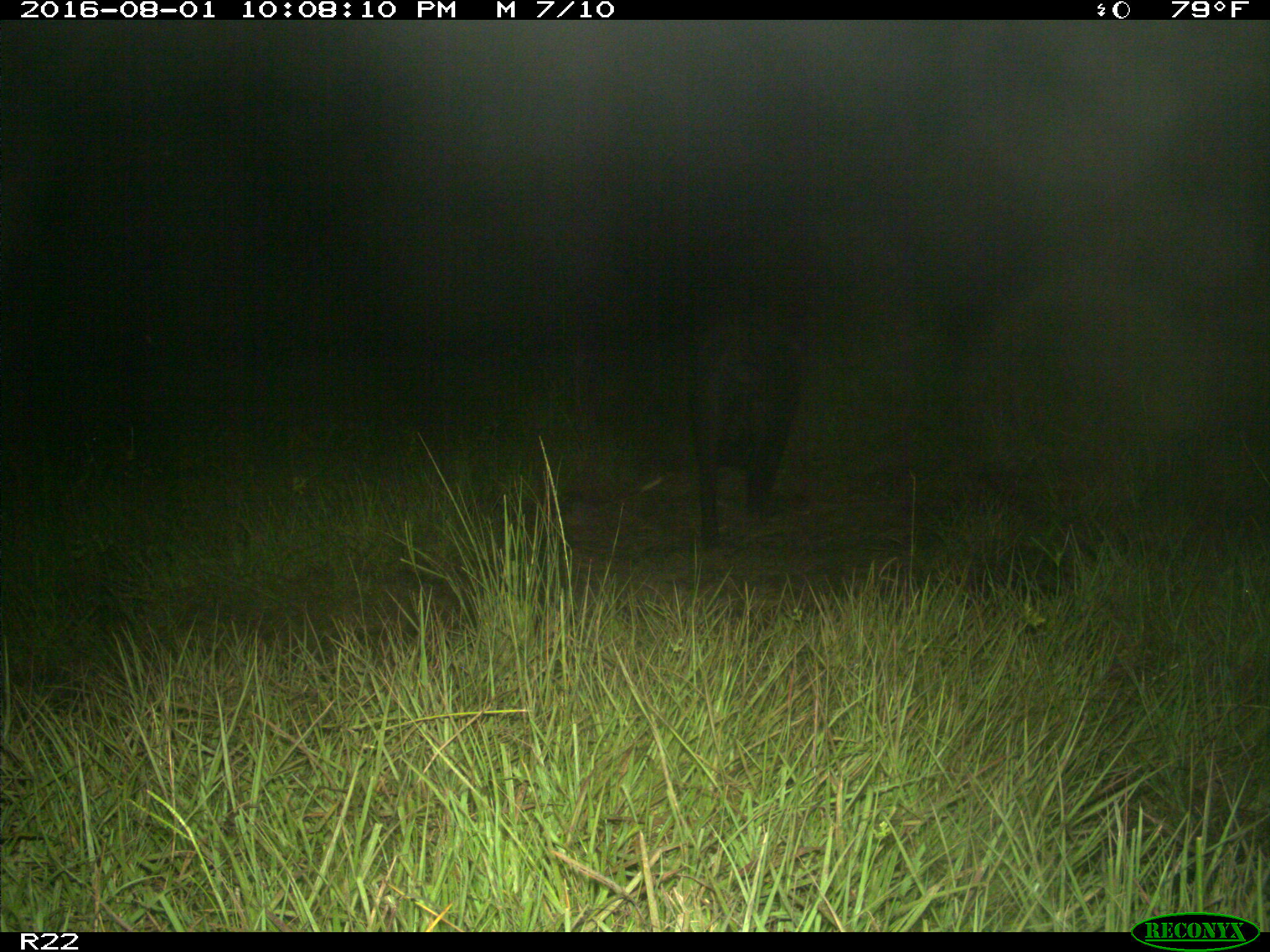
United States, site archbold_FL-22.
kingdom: Animalia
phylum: Chordata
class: Mammalia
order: Artiodactyla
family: Suidae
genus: Sus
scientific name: Sus scrofa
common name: wild boar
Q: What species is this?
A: Sus scrofa (wild boar).